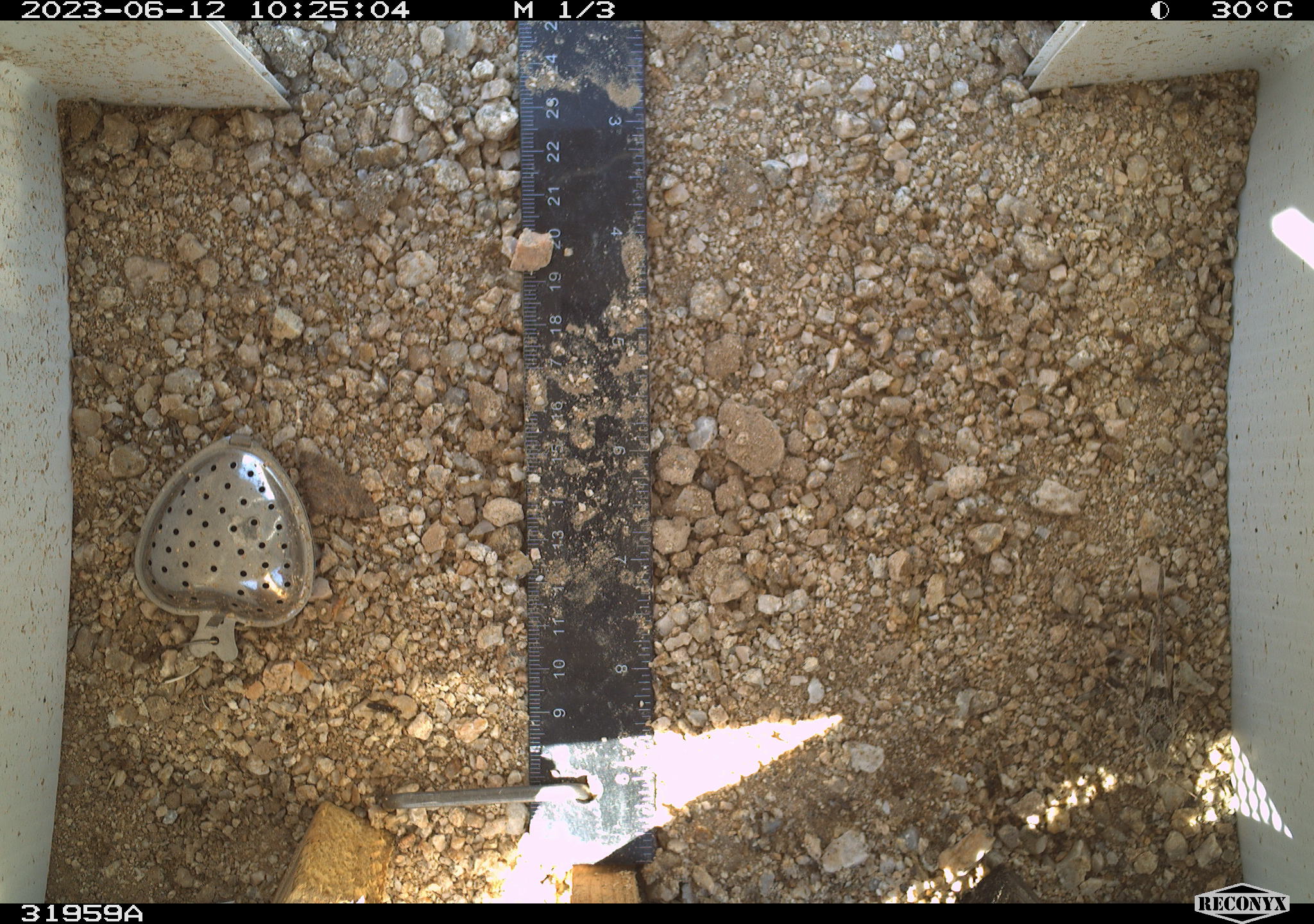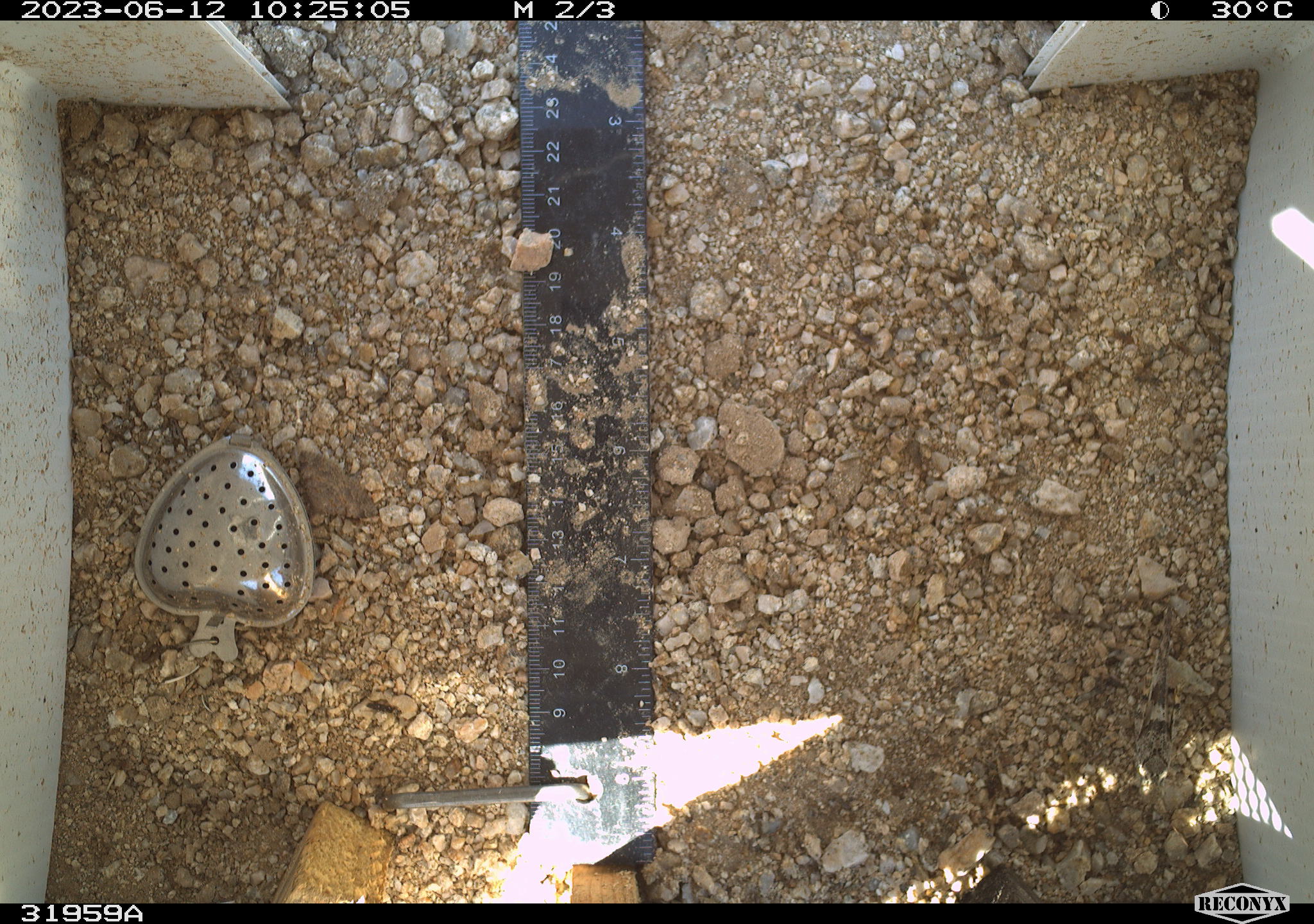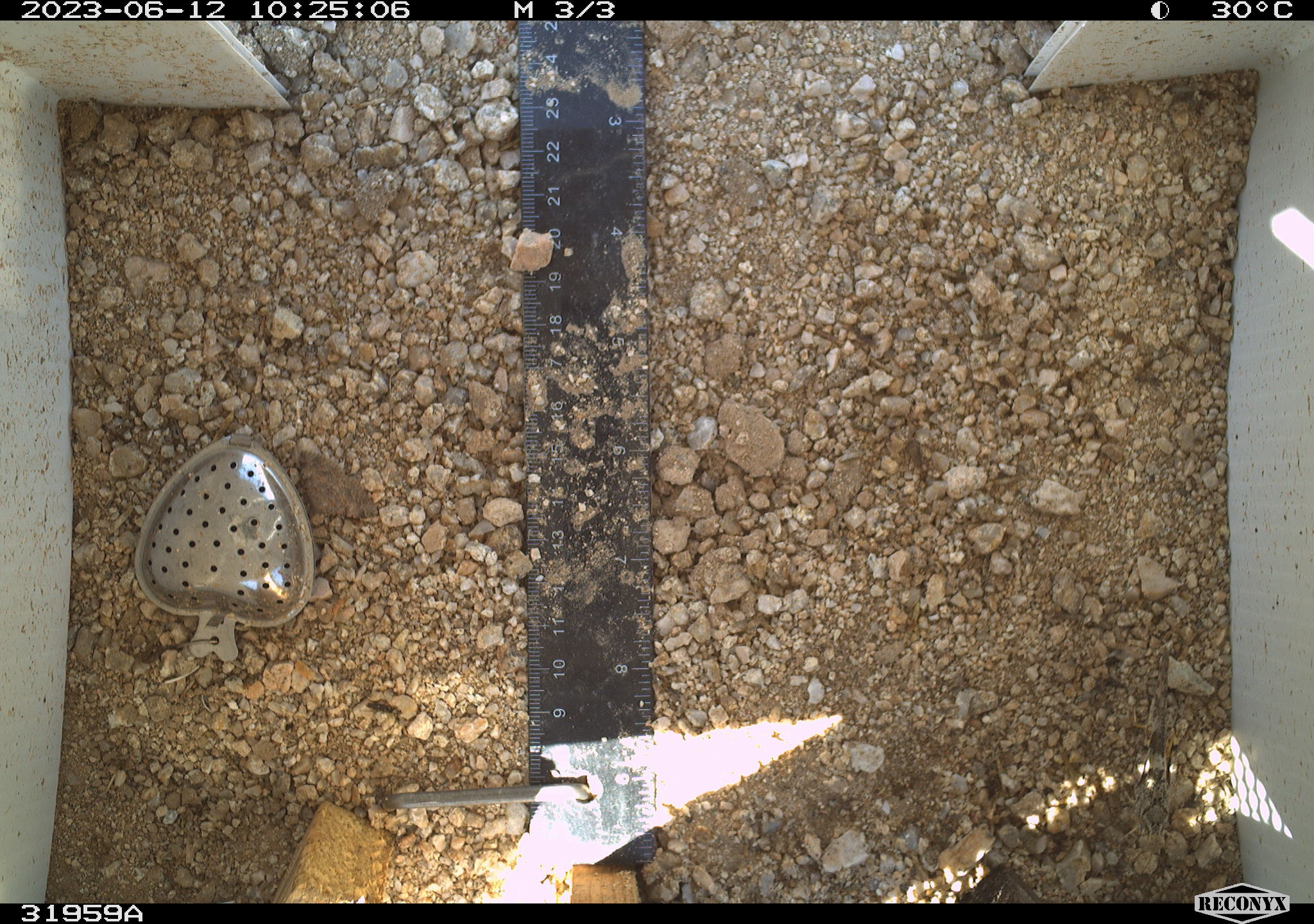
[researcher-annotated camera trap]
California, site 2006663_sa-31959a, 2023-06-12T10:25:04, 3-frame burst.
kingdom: Animalia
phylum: Arthropoda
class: Insecta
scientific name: Insecta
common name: insect